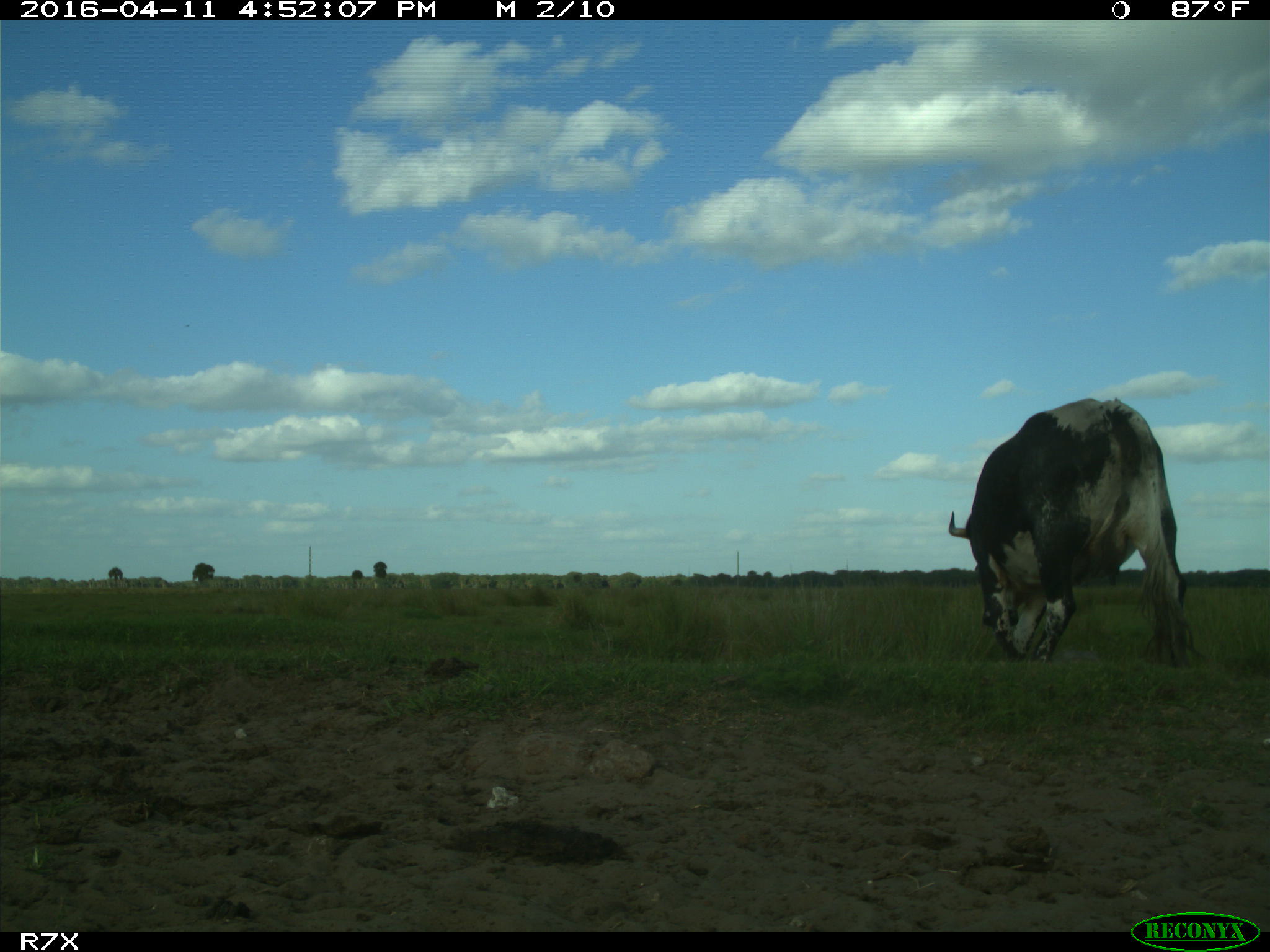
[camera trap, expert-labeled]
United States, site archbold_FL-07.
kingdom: Animalia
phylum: Chordata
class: Mammalia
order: Artiodactyla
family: Bovidae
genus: Bos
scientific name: Bos taurus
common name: domestic cow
Bos taurus (domestic cow).